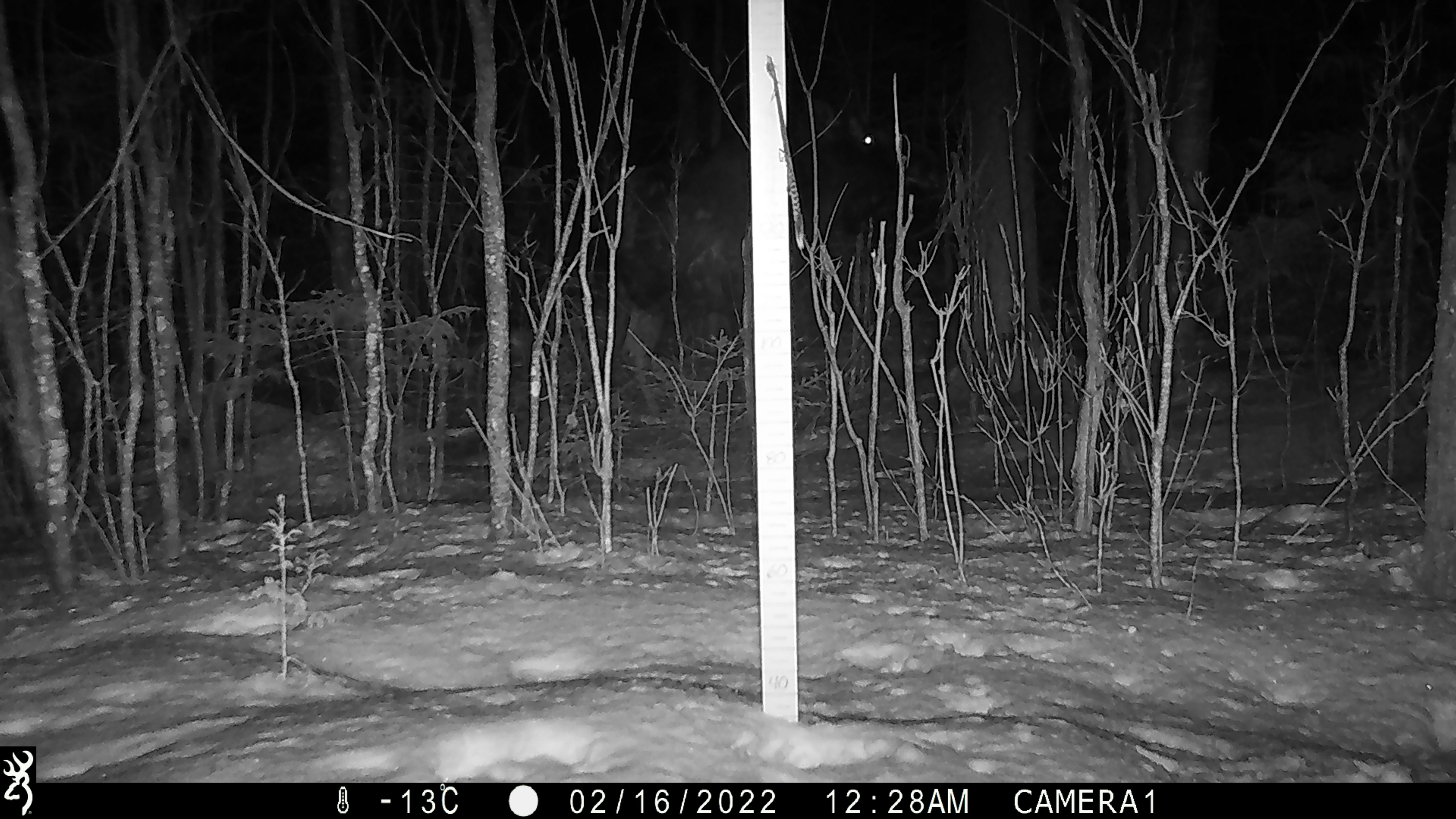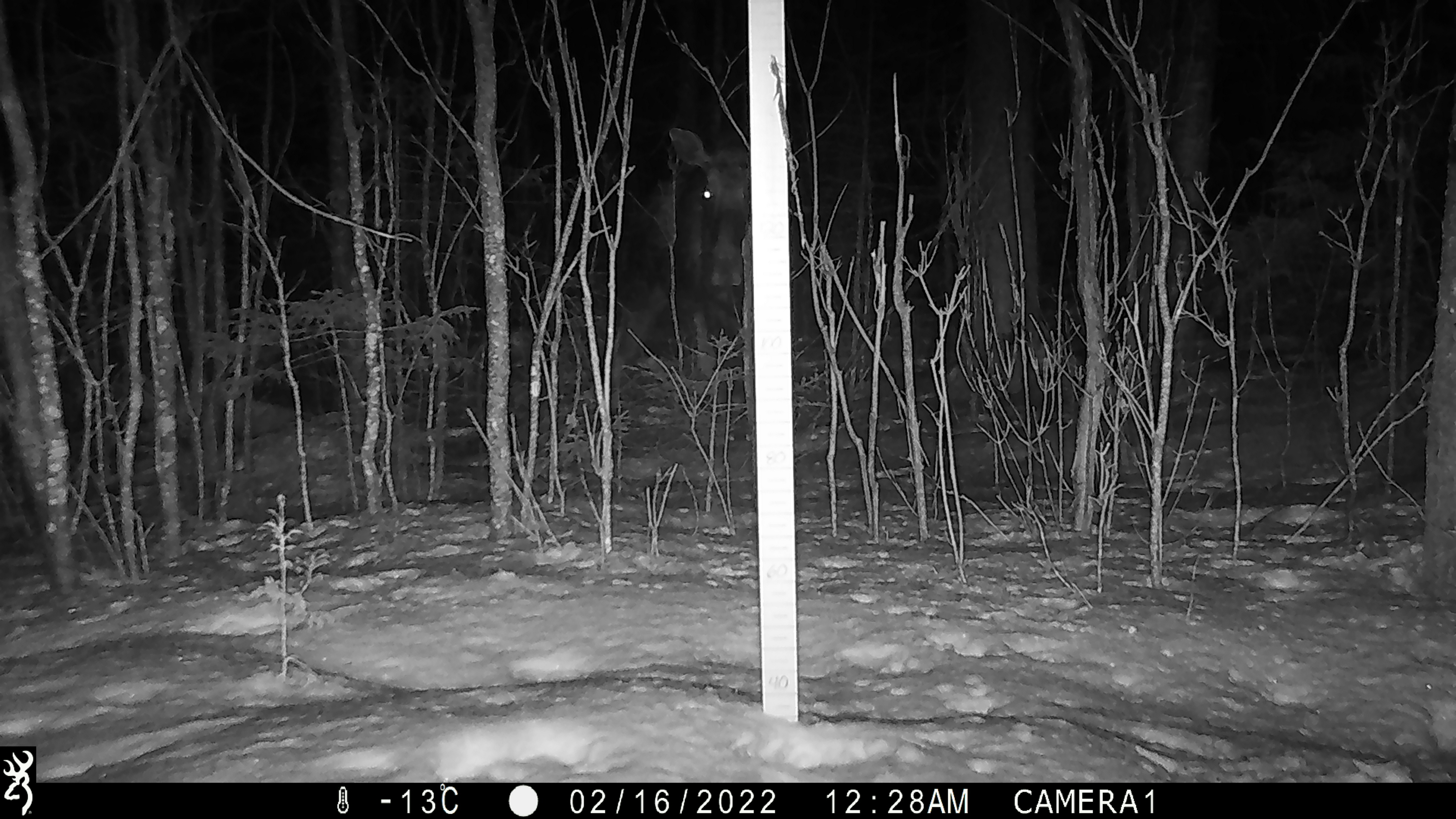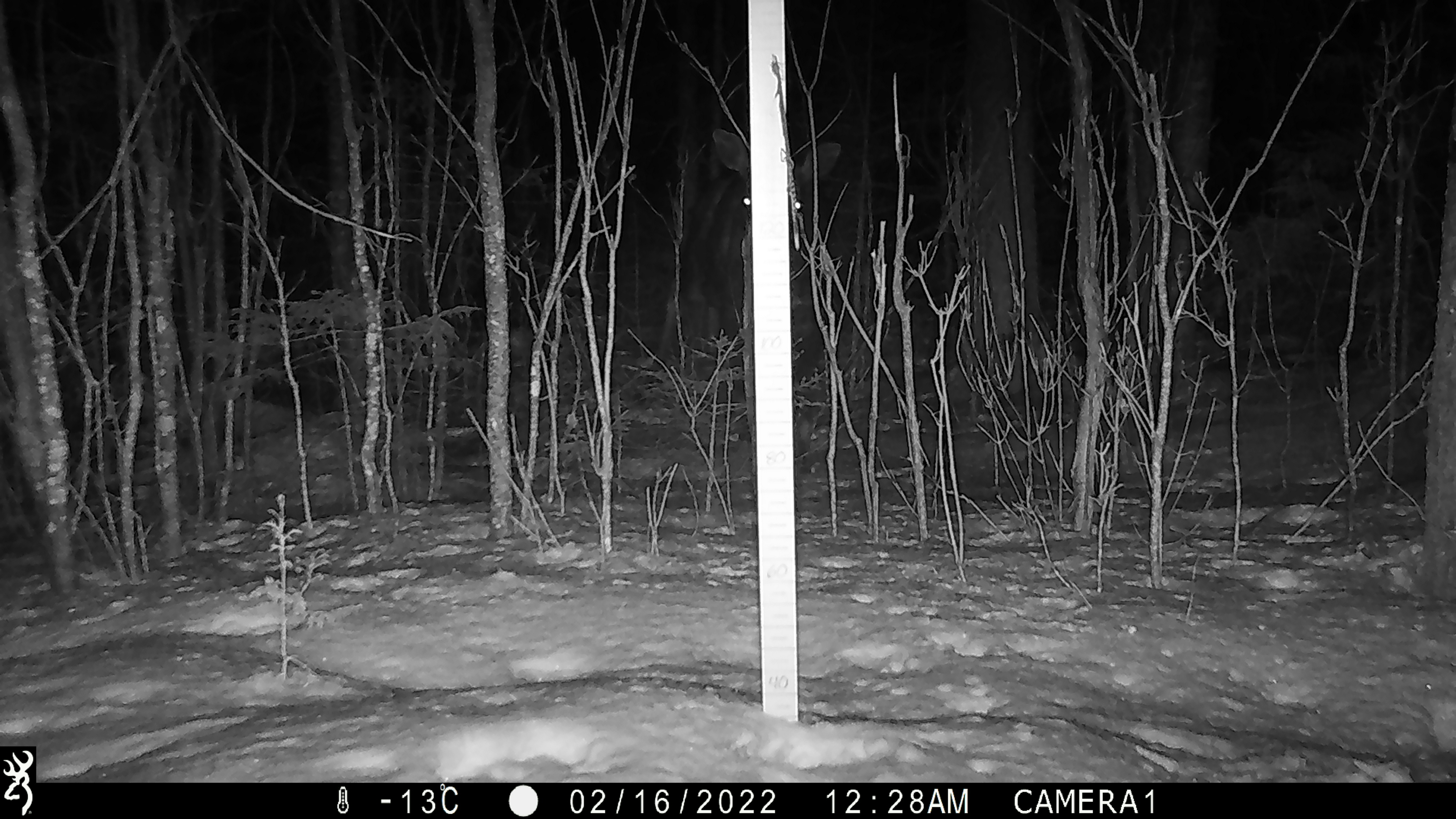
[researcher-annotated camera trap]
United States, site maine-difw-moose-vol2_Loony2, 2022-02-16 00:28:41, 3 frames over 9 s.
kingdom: Animalia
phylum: Chordata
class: Mammalia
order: Artiodactyla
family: Cervidae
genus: Alces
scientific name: Alces alces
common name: moose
Moose (Alces alces).